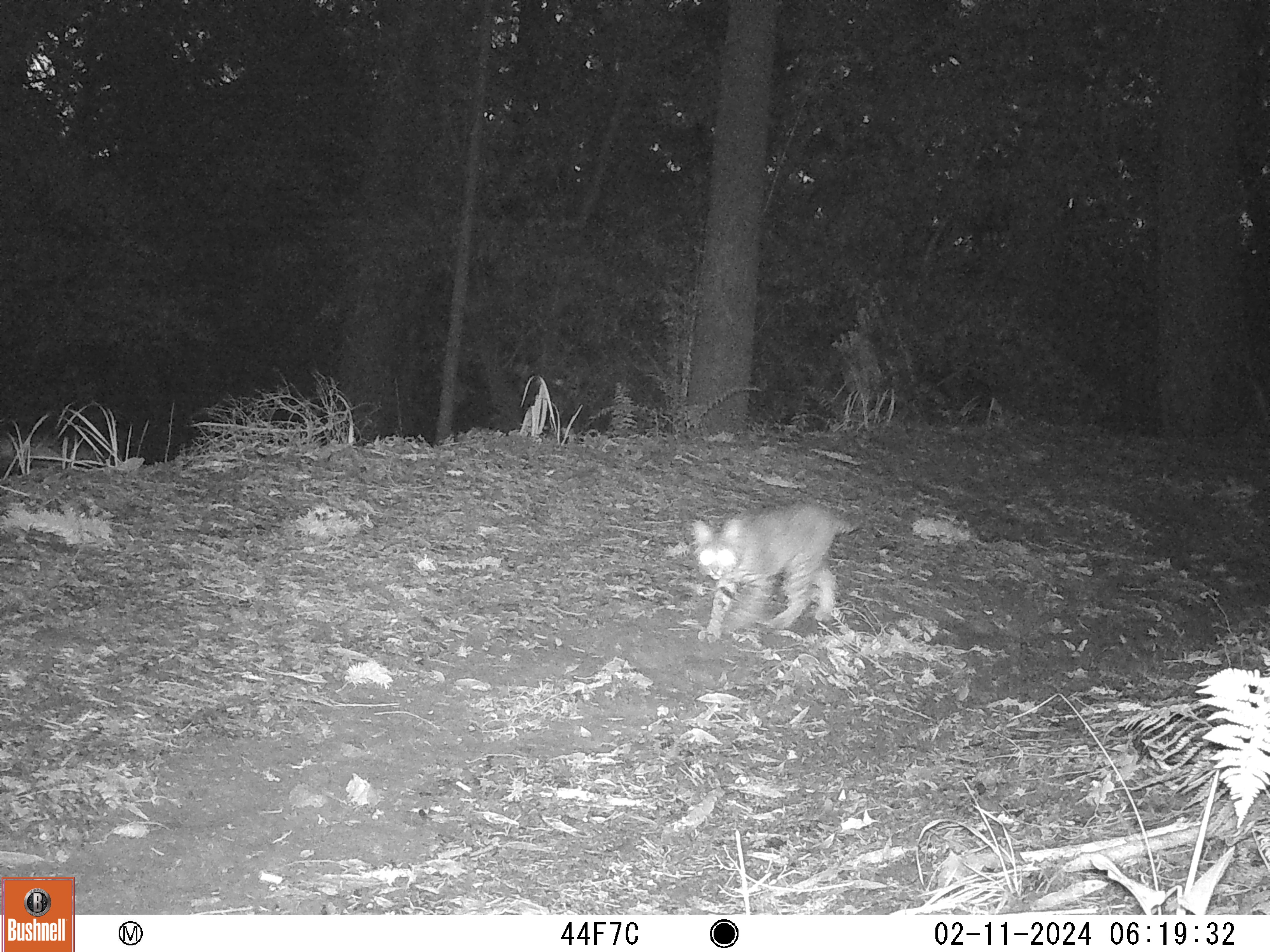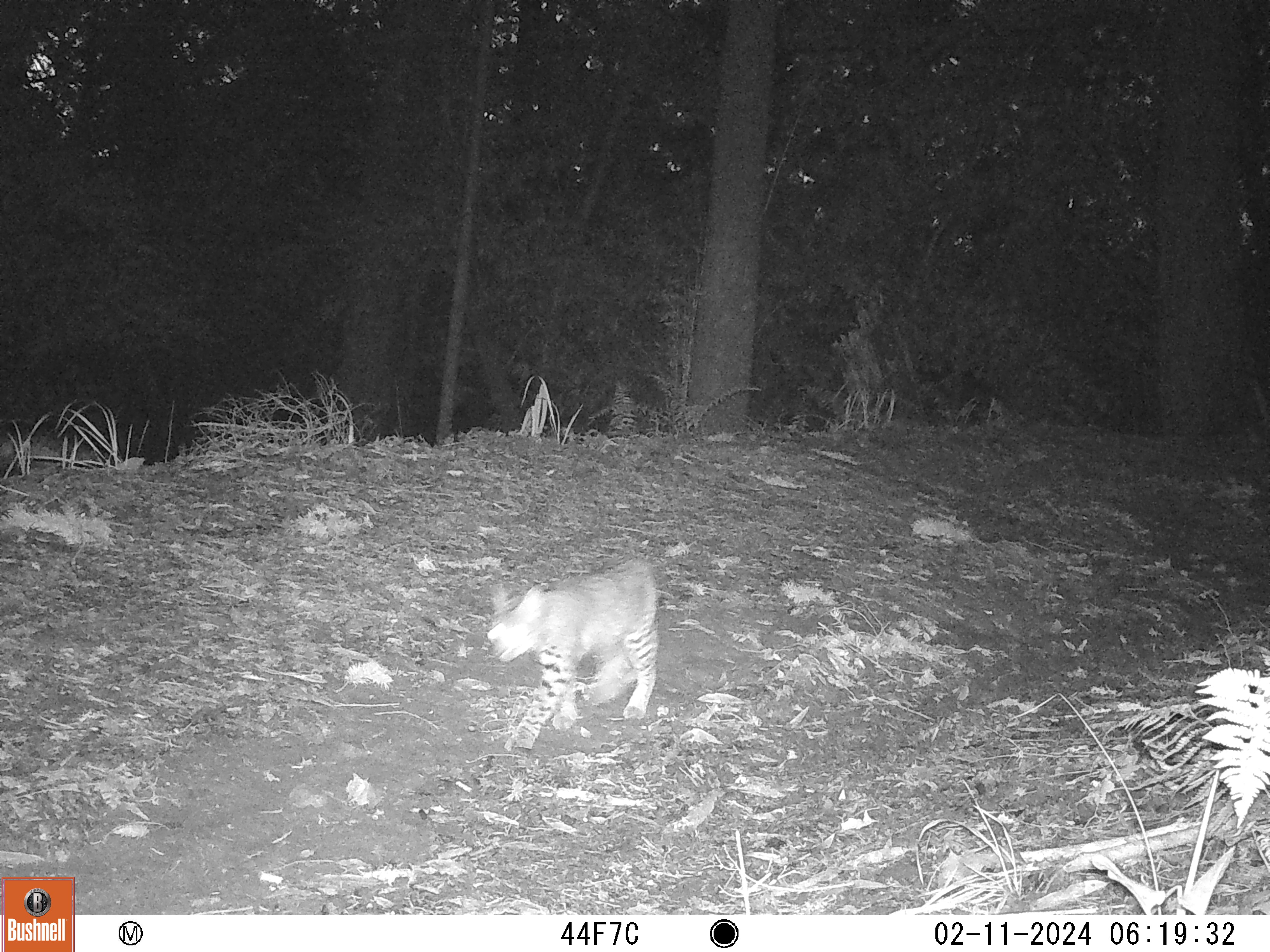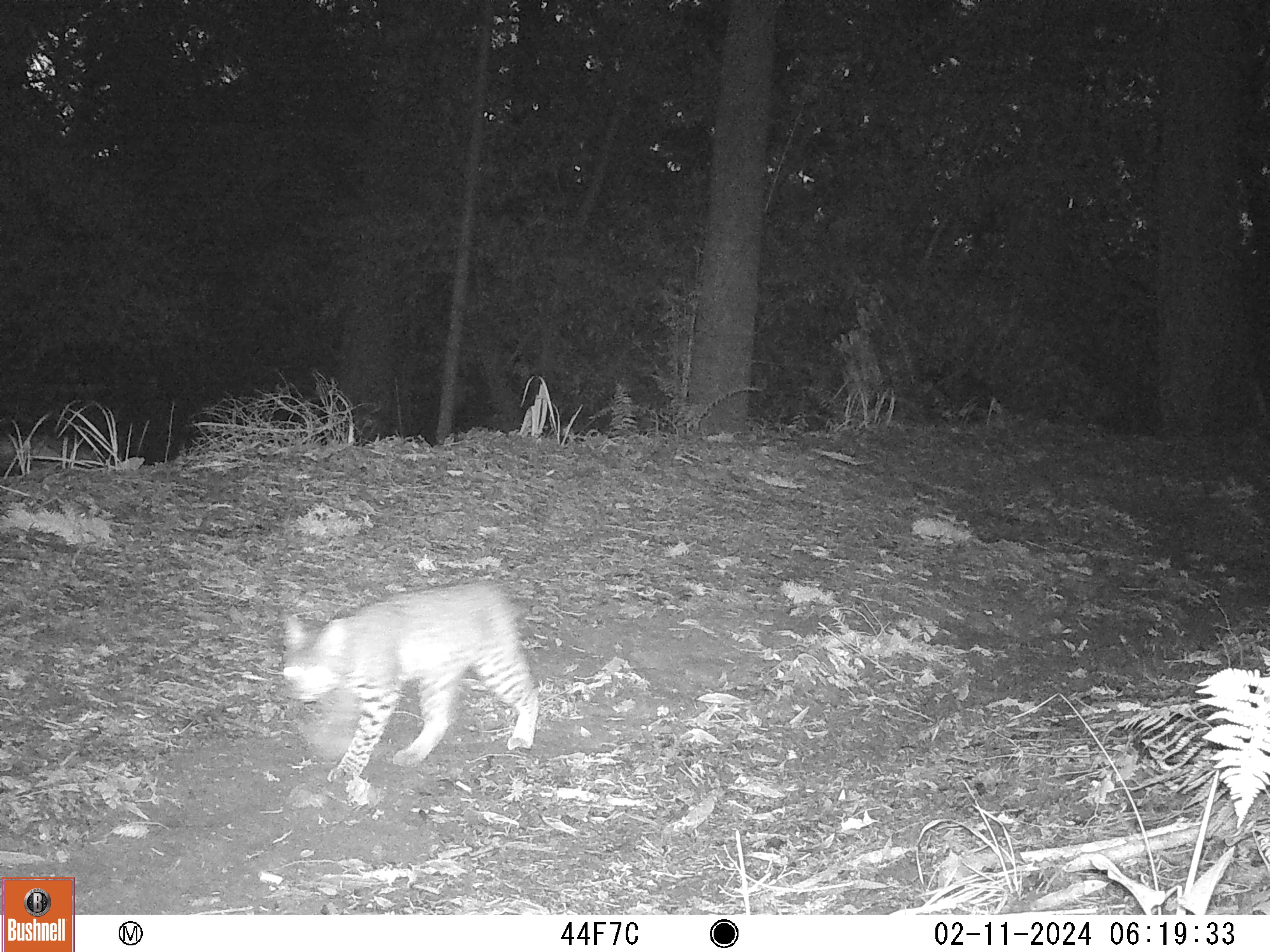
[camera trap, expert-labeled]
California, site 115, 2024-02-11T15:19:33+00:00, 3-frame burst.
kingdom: Animalia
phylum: Chordata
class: Mammalia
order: Carnivora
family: Felidae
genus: Lynx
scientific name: Lynx rufus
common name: bobcat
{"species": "bobcat (Lynx rufus)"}